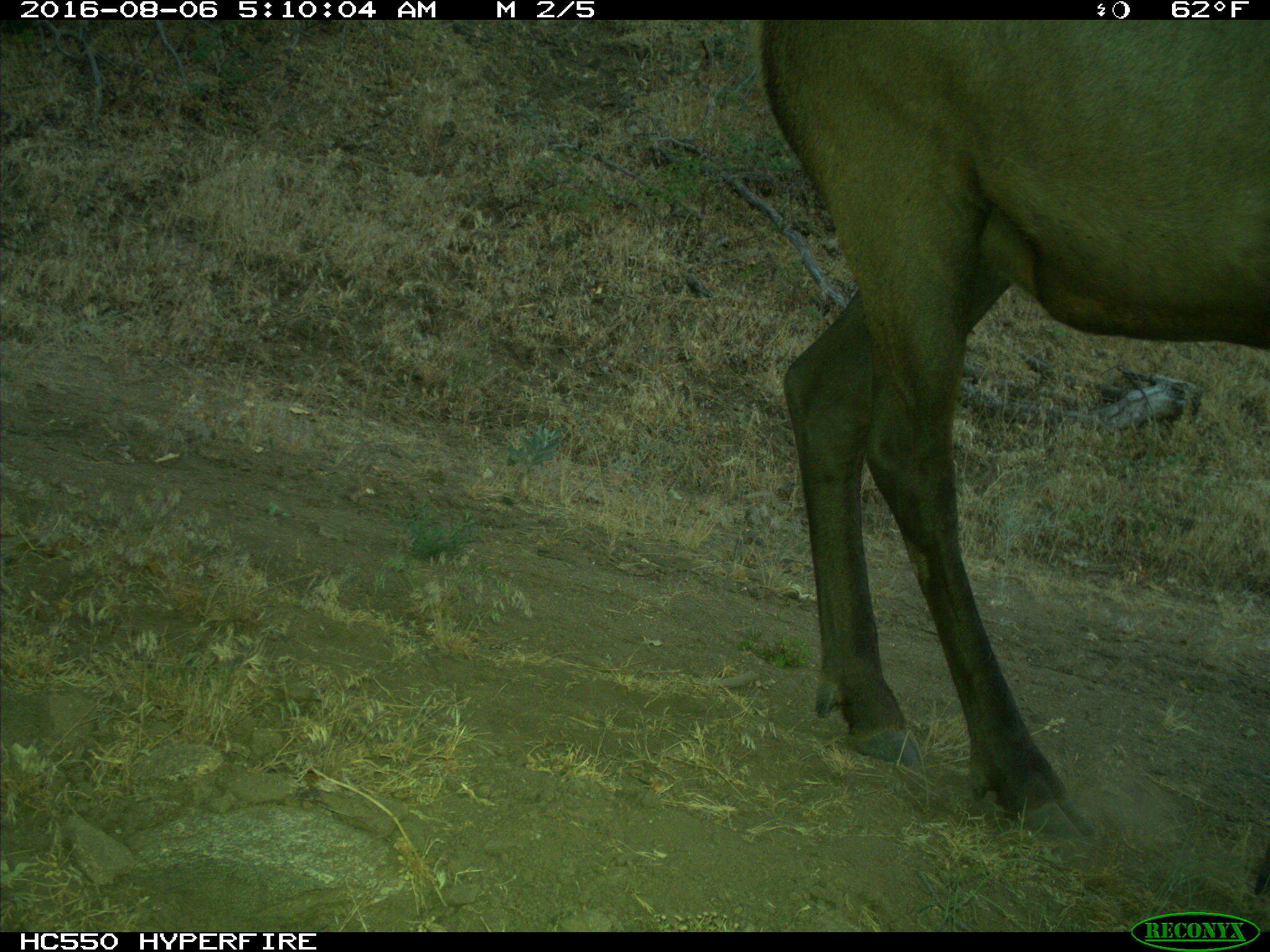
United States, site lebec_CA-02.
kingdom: Animalia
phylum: Chordata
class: Mammalia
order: Artiodactyla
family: Cervidae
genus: Cervus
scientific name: Cervus canadensis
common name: elk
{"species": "Cervus canadensis (elk)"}